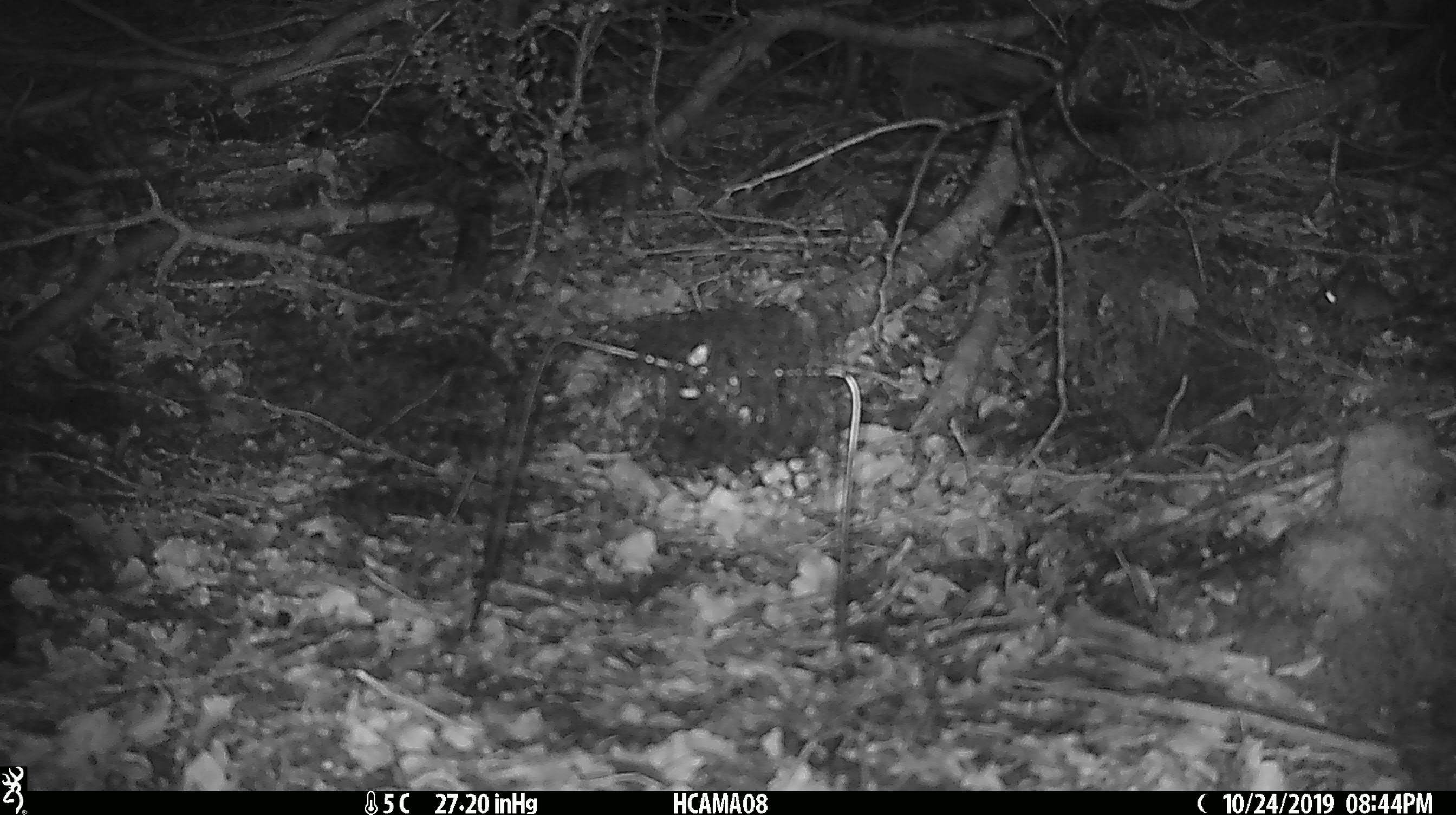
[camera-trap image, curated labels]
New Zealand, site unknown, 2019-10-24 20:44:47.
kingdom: Animalia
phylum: Chordata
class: Mammalia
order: Rodentia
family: Muridae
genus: Mus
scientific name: Mus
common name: mouse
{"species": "mouse (Mus)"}